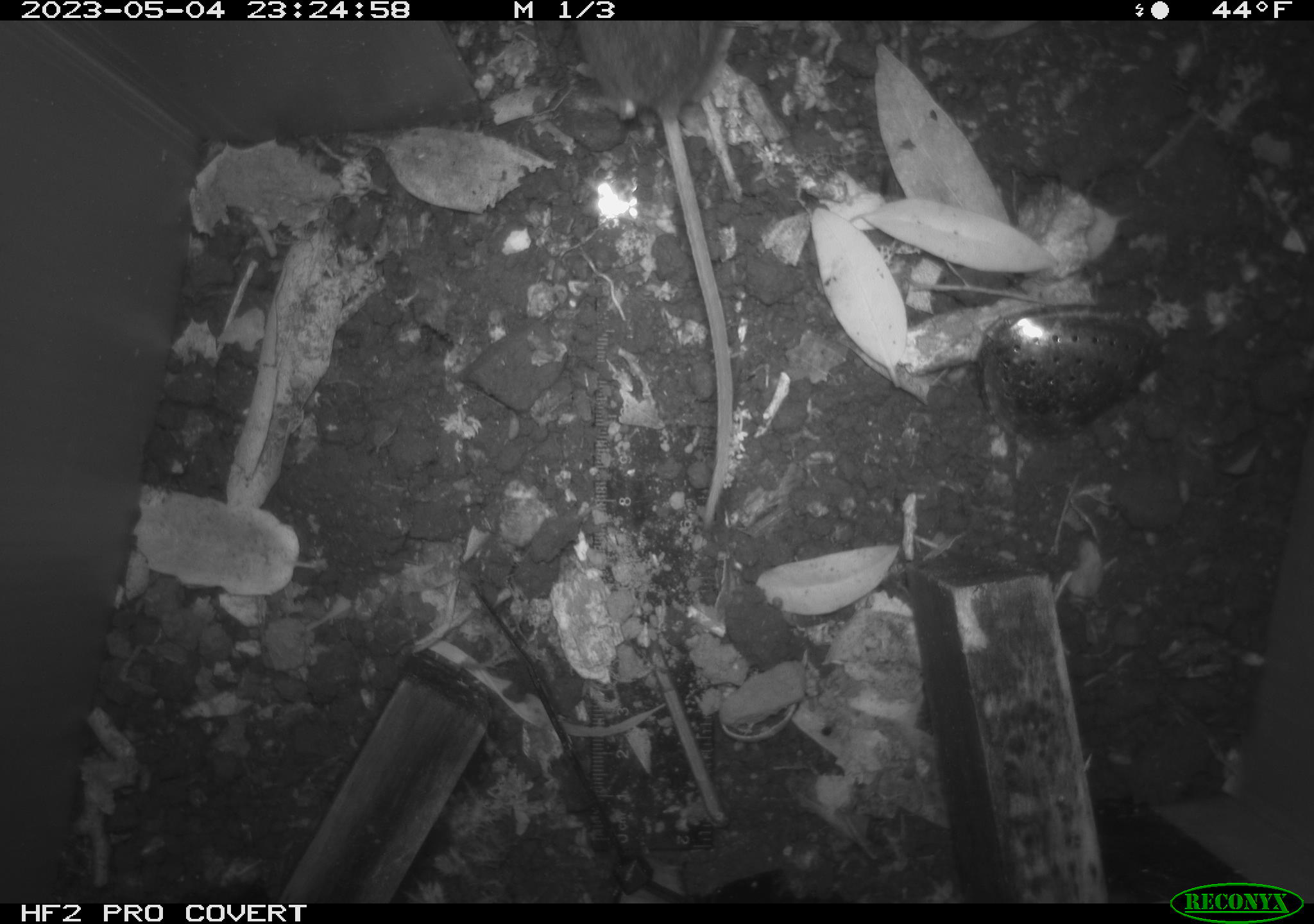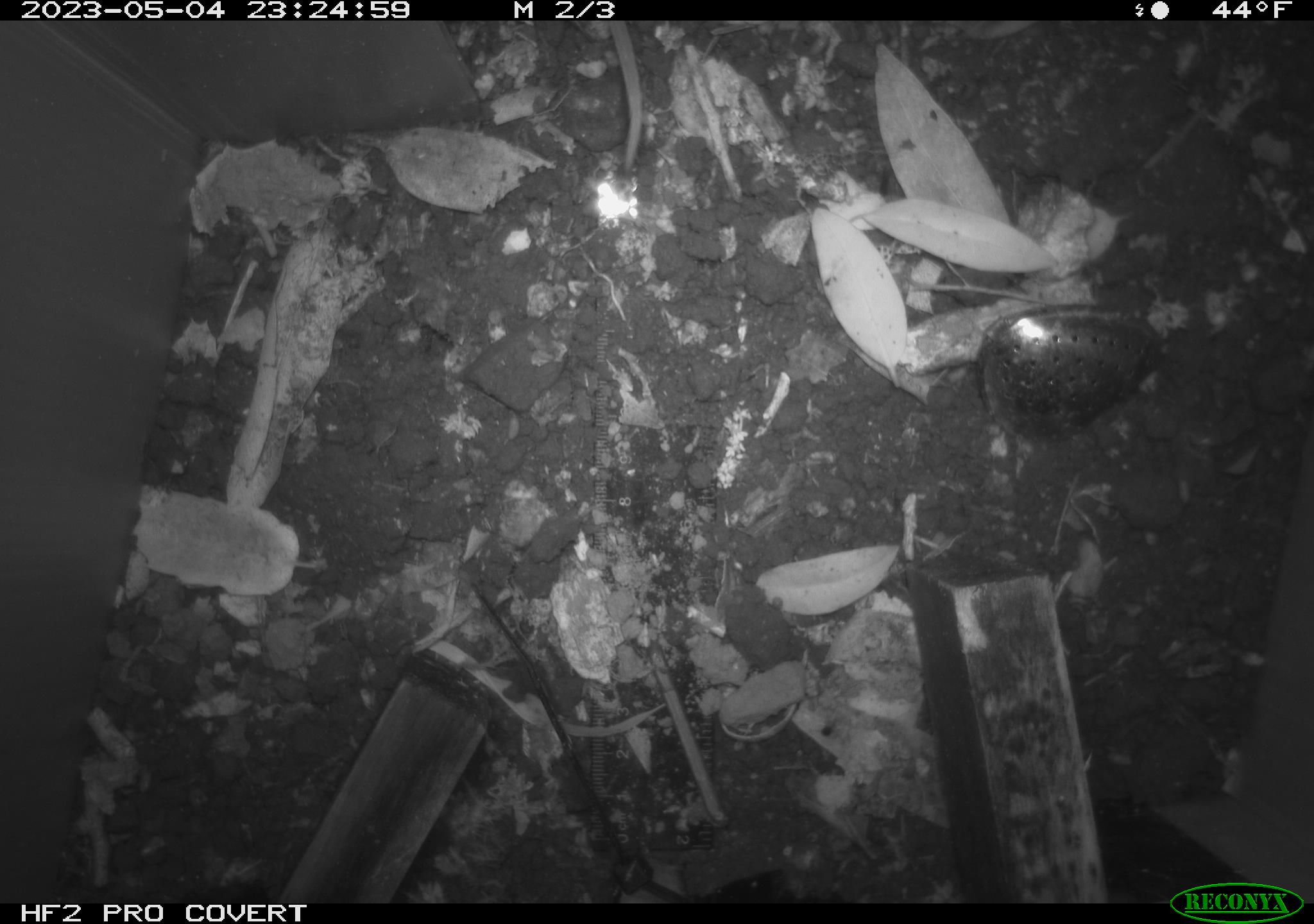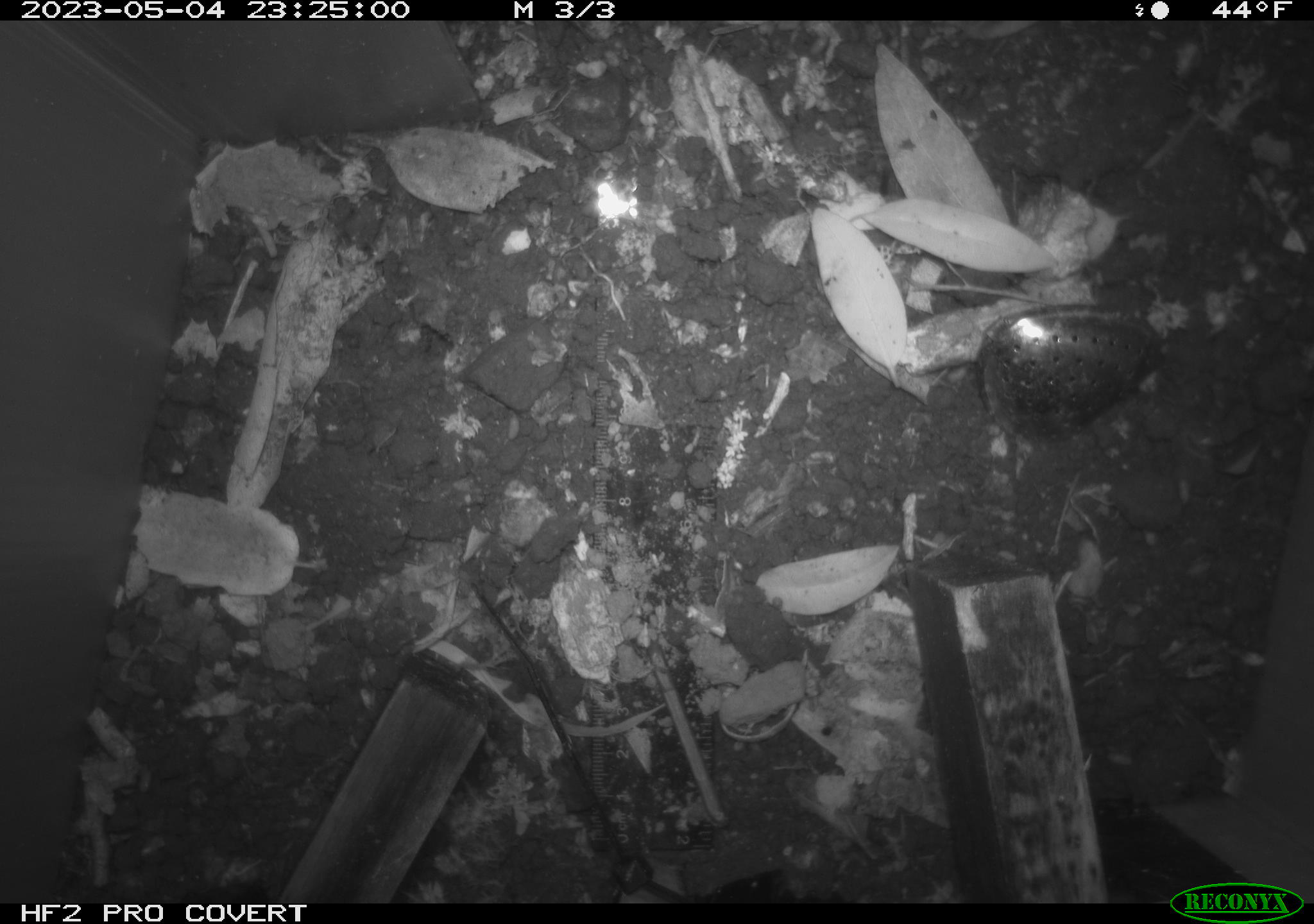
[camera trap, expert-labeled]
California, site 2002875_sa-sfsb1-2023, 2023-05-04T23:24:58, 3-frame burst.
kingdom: Animalia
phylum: Chordata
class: Mammalia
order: Rodentia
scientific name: Rodentia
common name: mouse species